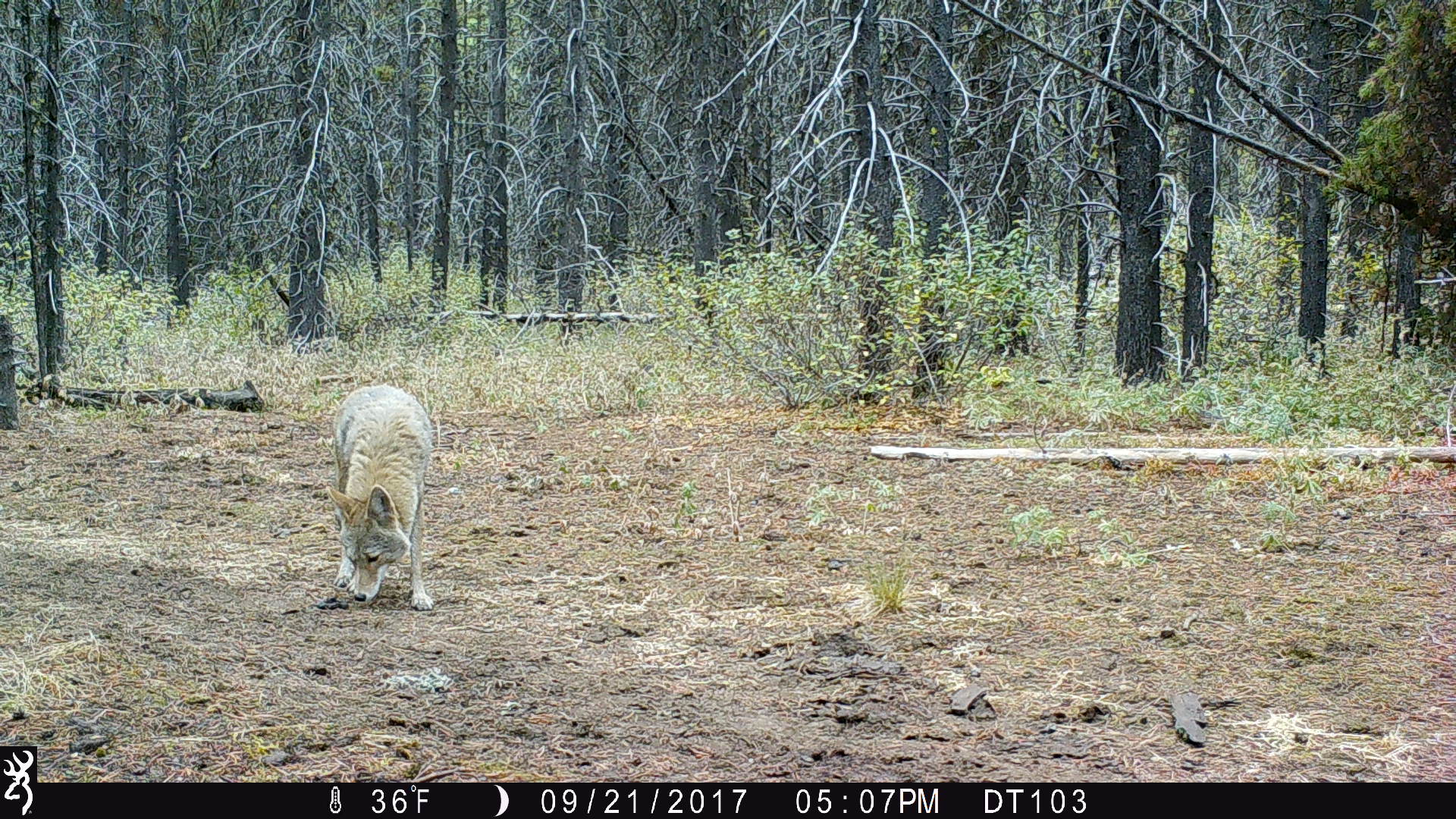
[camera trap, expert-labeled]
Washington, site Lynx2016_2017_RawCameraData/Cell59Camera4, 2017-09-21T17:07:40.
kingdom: Animalia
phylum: Chordata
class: Mammalia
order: Carnivora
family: Canidae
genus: Canis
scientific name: Canis latrans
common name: coyote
Canis latrans (coyote). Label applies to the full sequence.